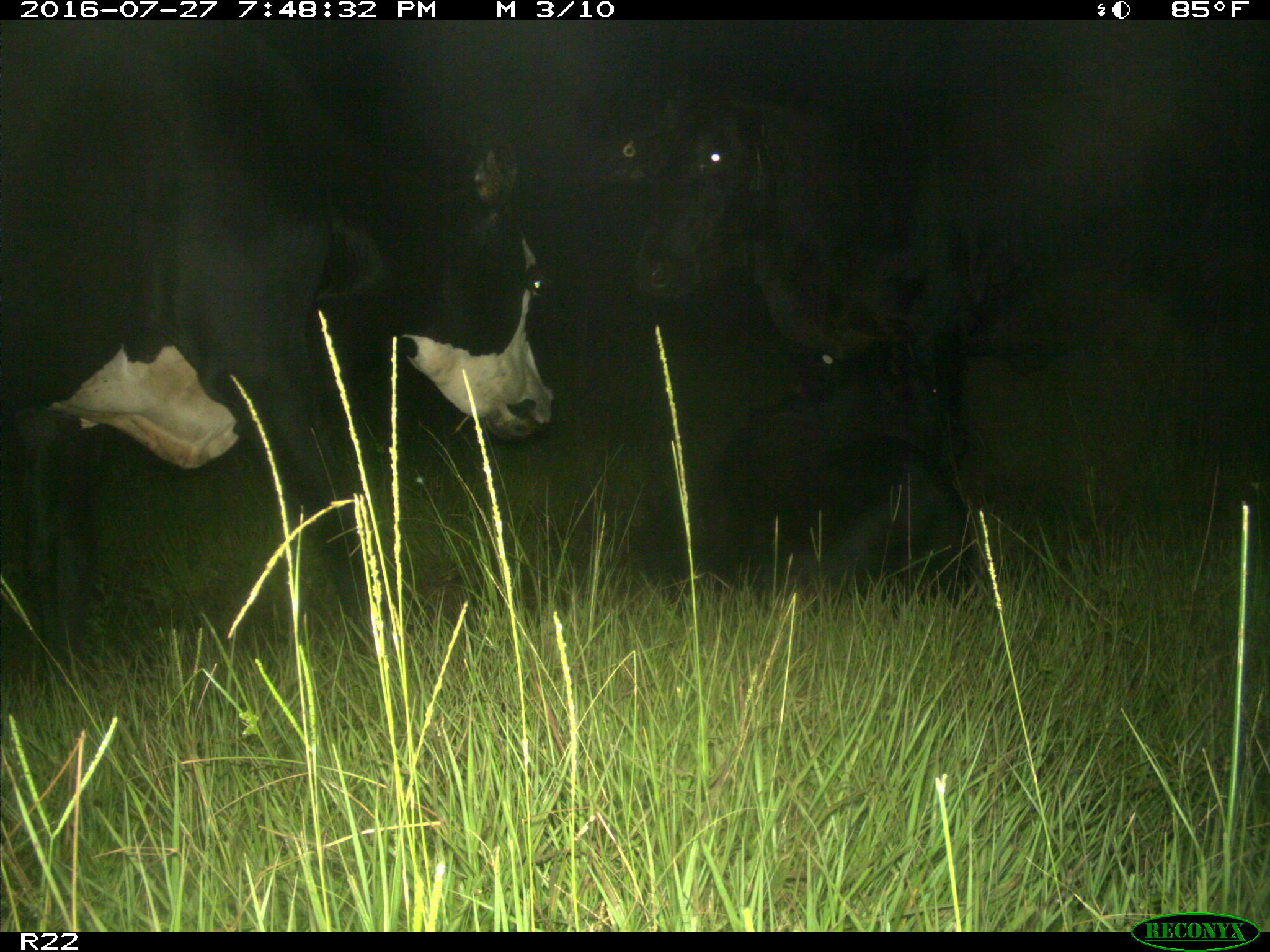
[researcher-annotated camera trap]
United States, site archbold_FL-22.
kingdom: Animalia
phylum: Chordata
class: Mammalia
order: Artiodactyla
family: Bovidae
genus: Bos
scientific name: Bos taurus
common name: domestic cow